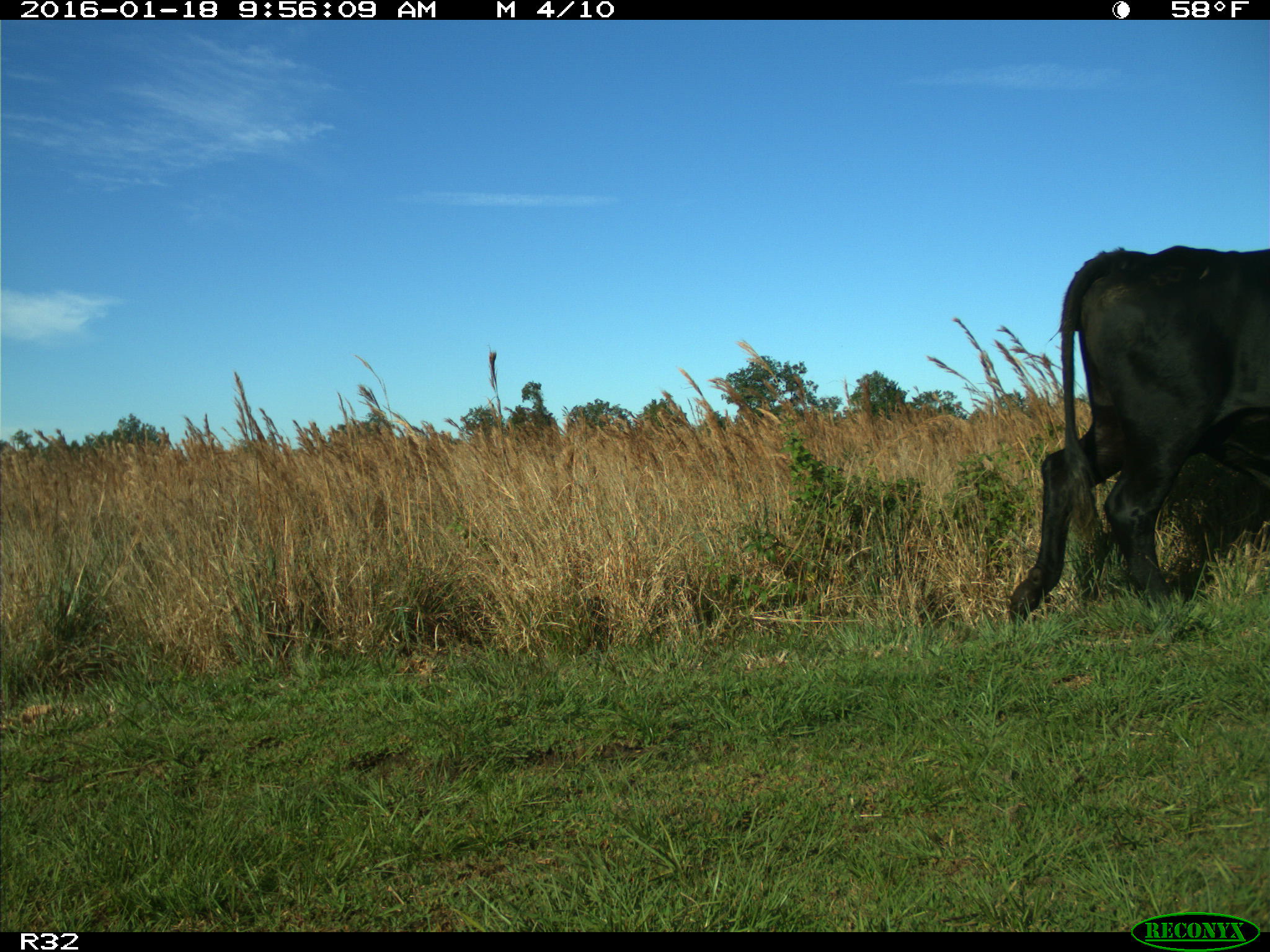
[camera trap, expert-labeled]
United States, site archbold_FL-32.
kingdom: Animalia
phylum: Chordata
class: Mammalia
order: Artiodactyla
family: Bovidae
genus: Bos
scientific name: Bos taurus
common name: domestic cow